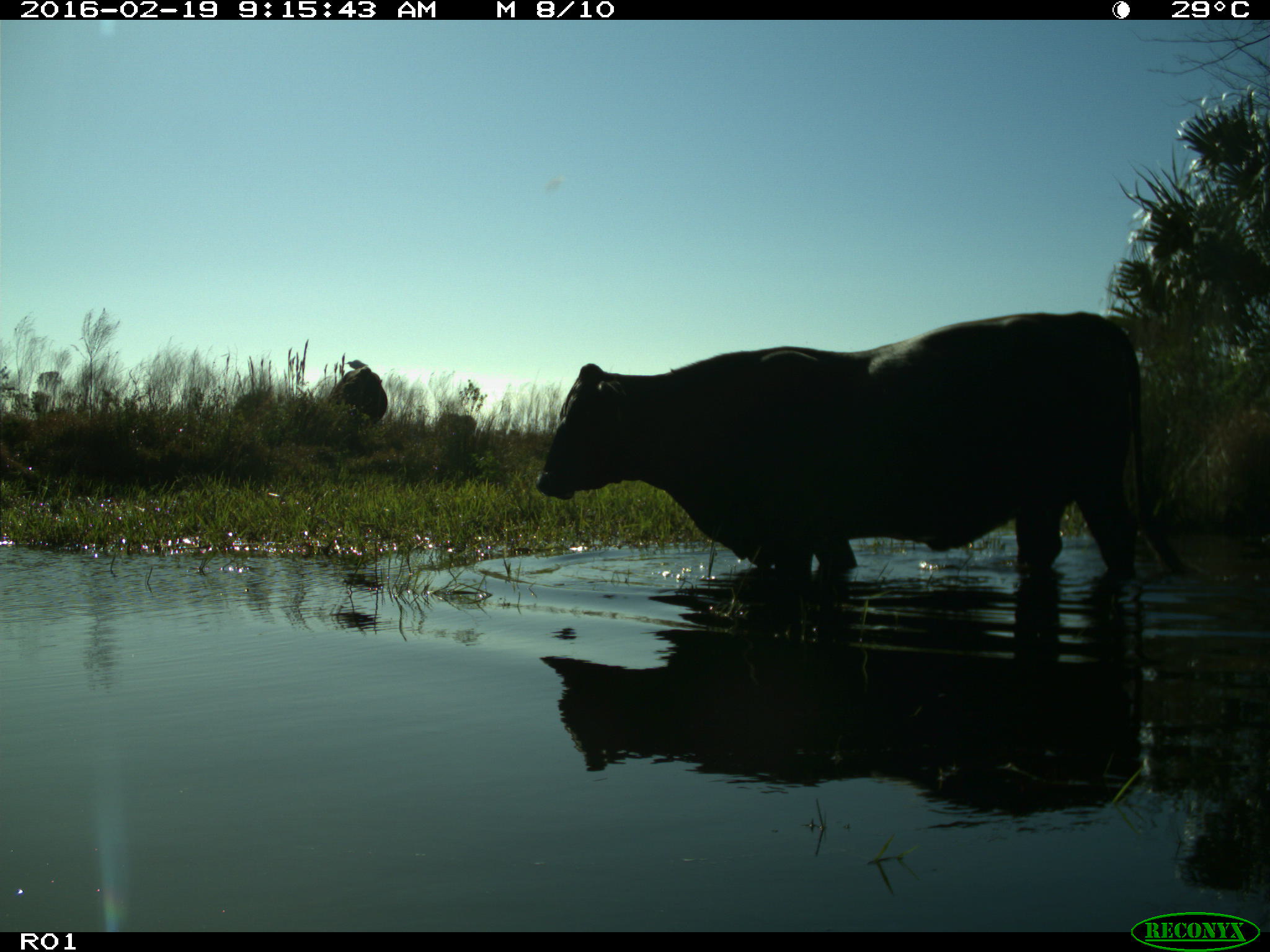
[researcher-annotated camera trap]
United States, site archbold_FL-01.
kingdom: Animalia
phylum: Chordata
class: Mammalia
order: Artiodactyla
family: Bovidae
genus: Bos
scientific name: Bos taurus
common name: domestic cow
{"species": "Bos taurus (domestic cow)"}